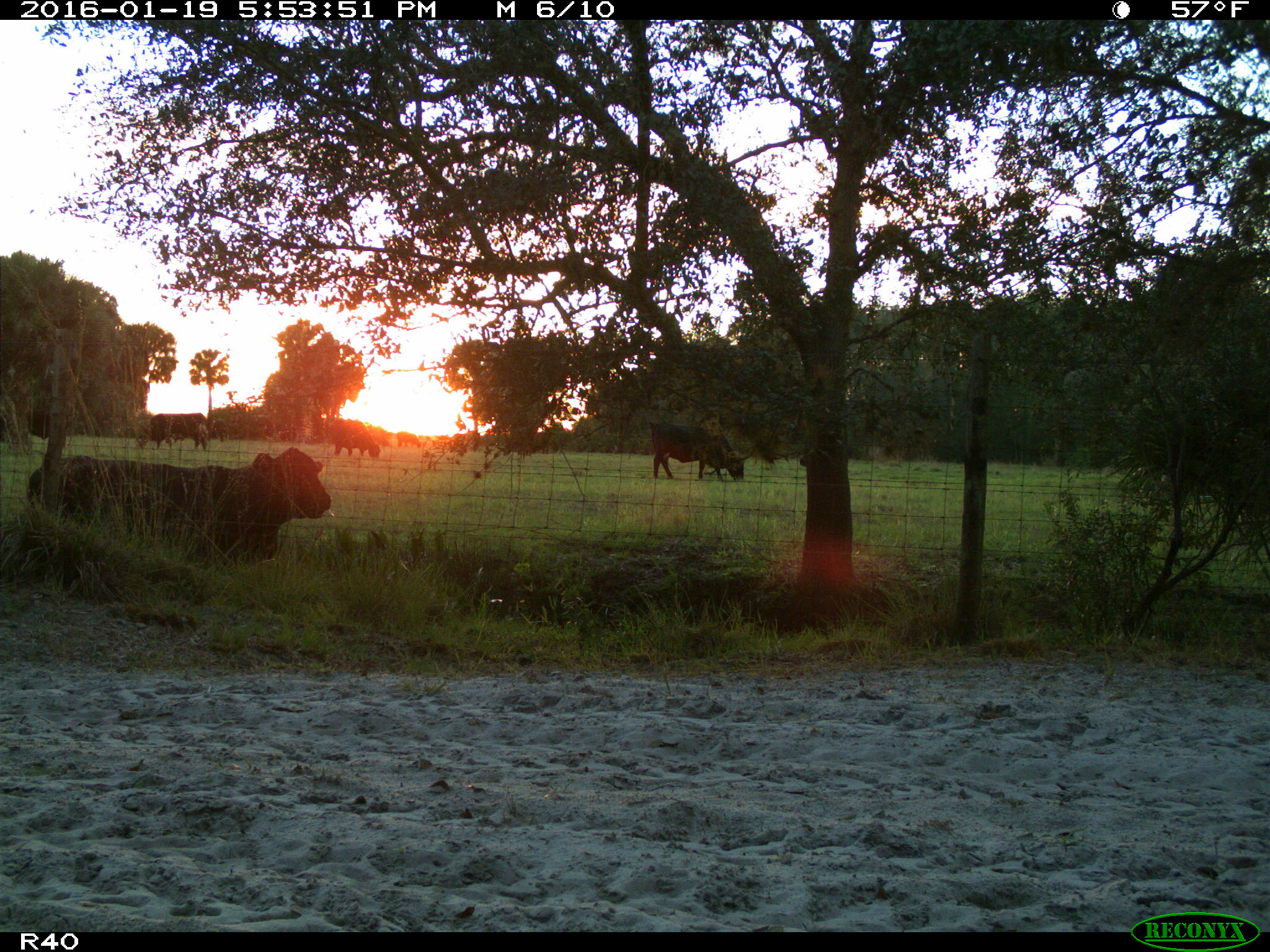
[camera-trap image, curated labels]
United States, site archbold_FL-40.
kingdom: Animalia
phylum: Chordata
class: Mammalia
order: Artiodactyla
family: Bovidae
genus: Bos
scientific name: Bos taurus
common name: domestic cow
Bos taurus (domestic cow).